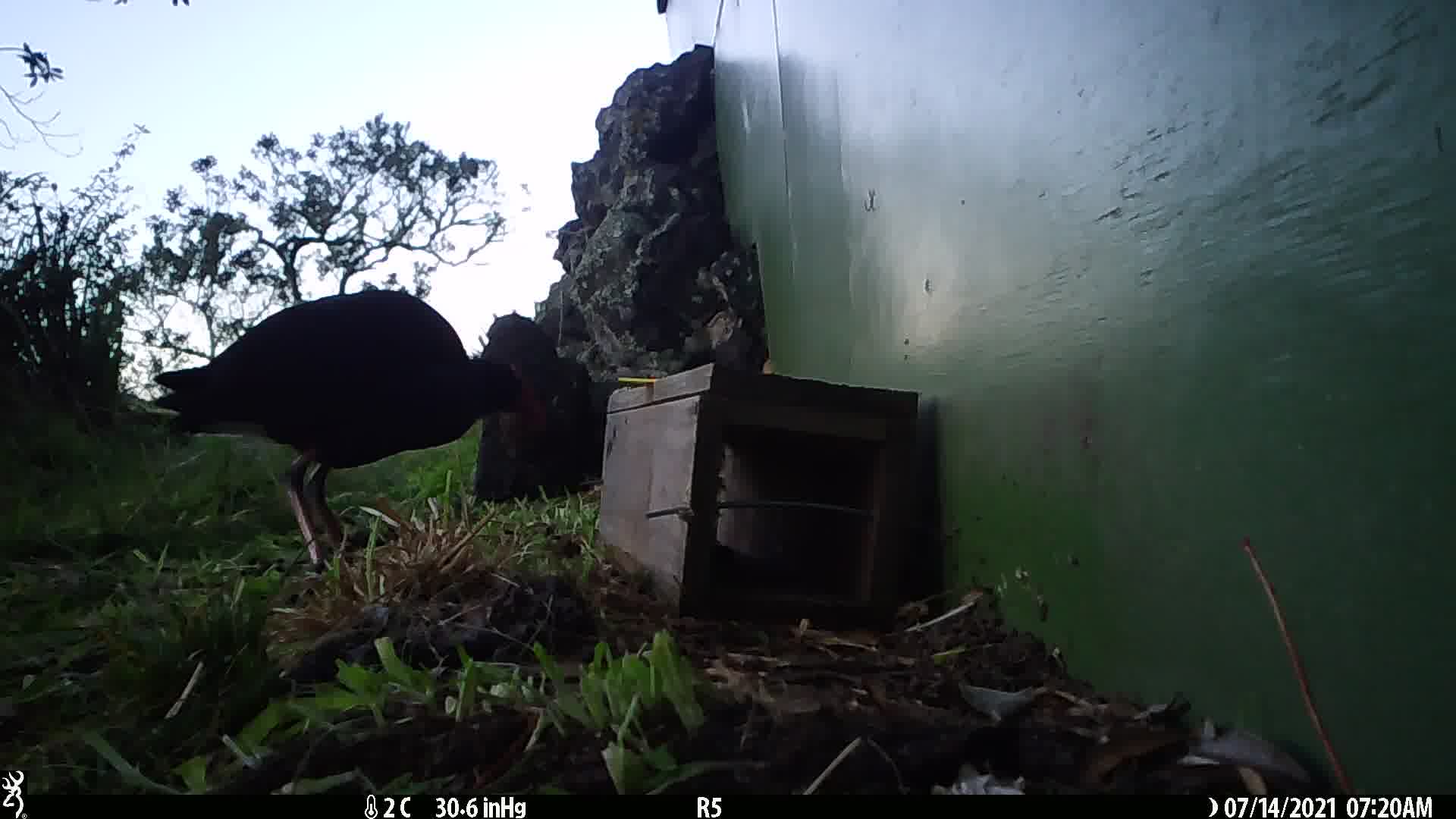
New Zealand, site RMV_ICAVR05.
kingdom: Animalia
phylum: Chordata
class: Aves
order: Gruiformes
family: Rallidae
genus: Porphyrio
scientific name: Porphyrio melanotus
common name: australasian swamphen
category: pukeko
Pukeko (australasian swamphen) (Porphyrio melanotus).